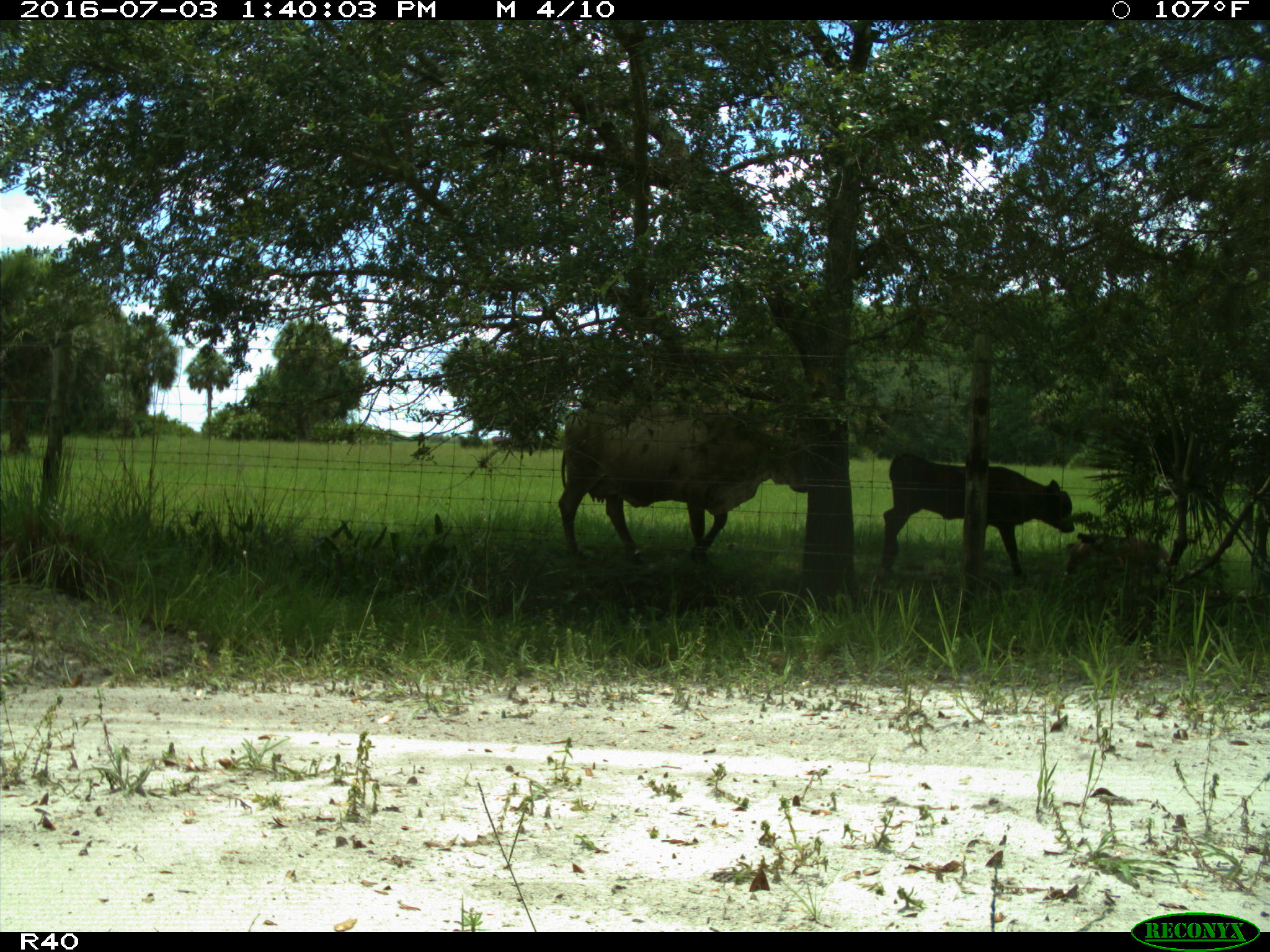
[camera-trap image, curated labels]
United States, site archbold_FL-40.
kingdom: Animalia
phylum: Chordata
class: Mammalia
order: Artiodactyla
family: Bovidae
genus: Bos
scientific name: Bos taurus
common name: domestic cow